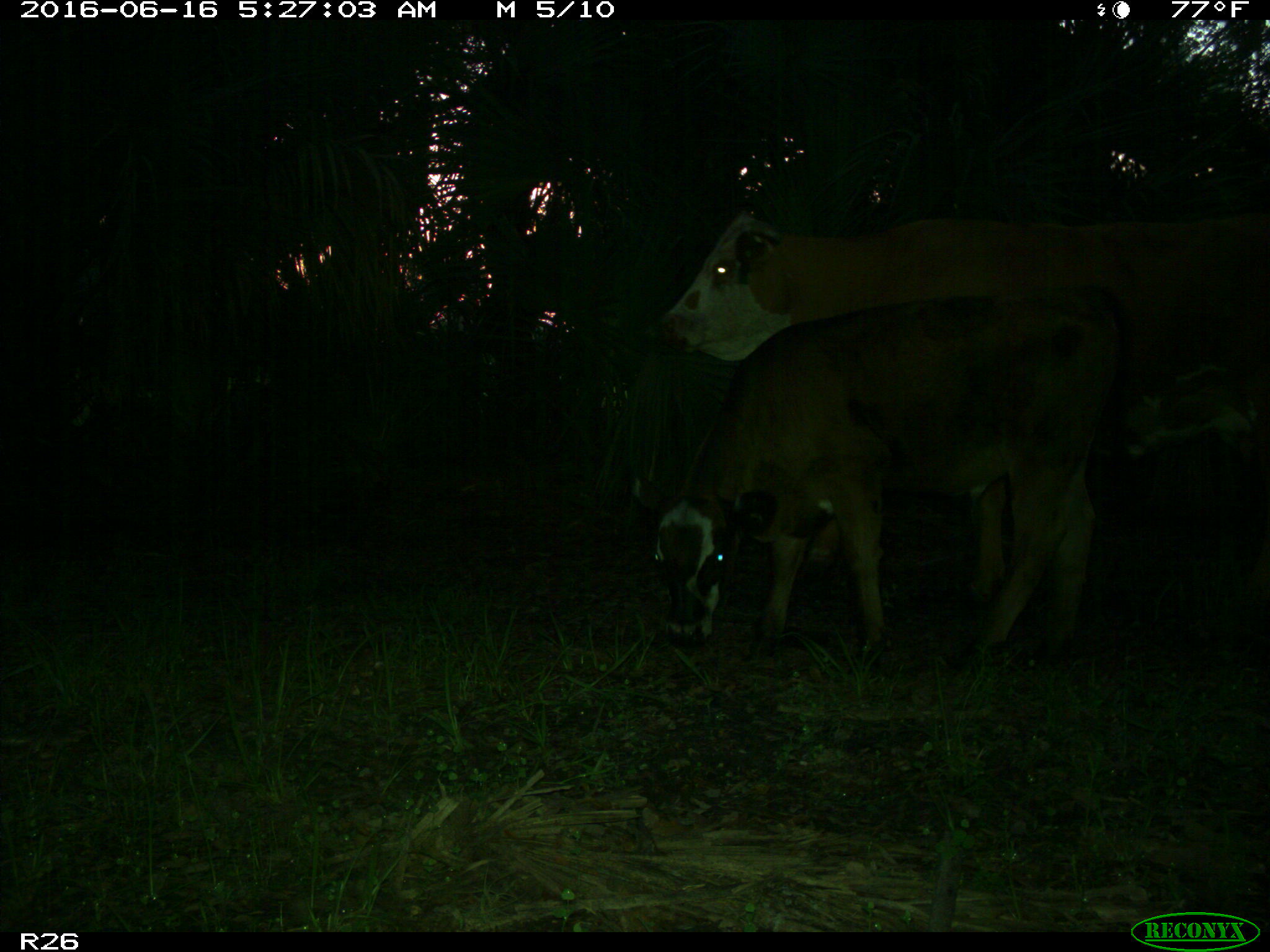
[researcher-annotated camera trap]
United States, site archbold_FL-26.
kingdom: Animalia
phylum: Chordata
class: Mammalia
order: Artiodactyla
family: Bovidae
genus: Bos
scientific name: Bos taurus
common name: domestic cow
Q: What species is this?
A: Bos taurus (domestic cow).